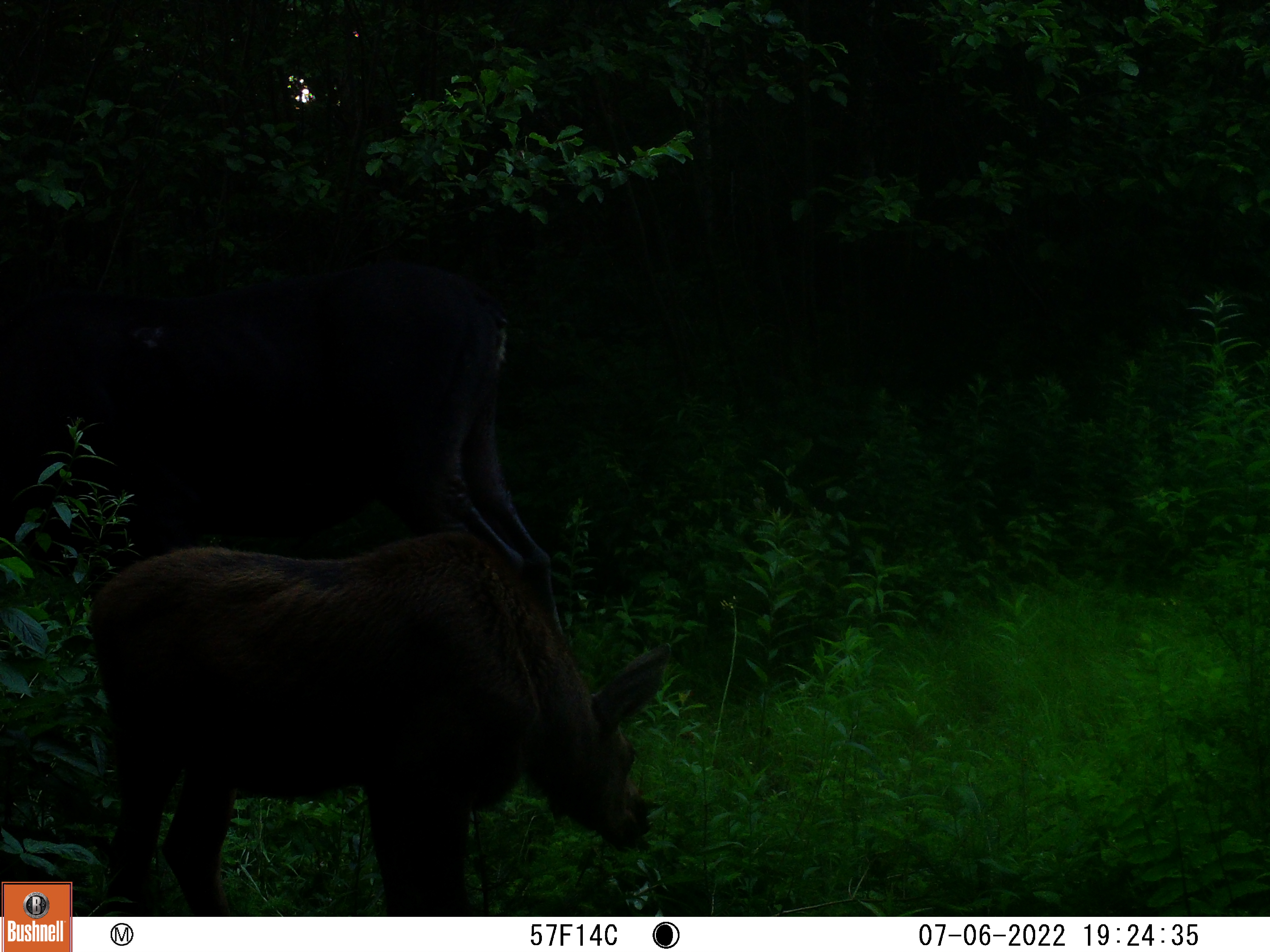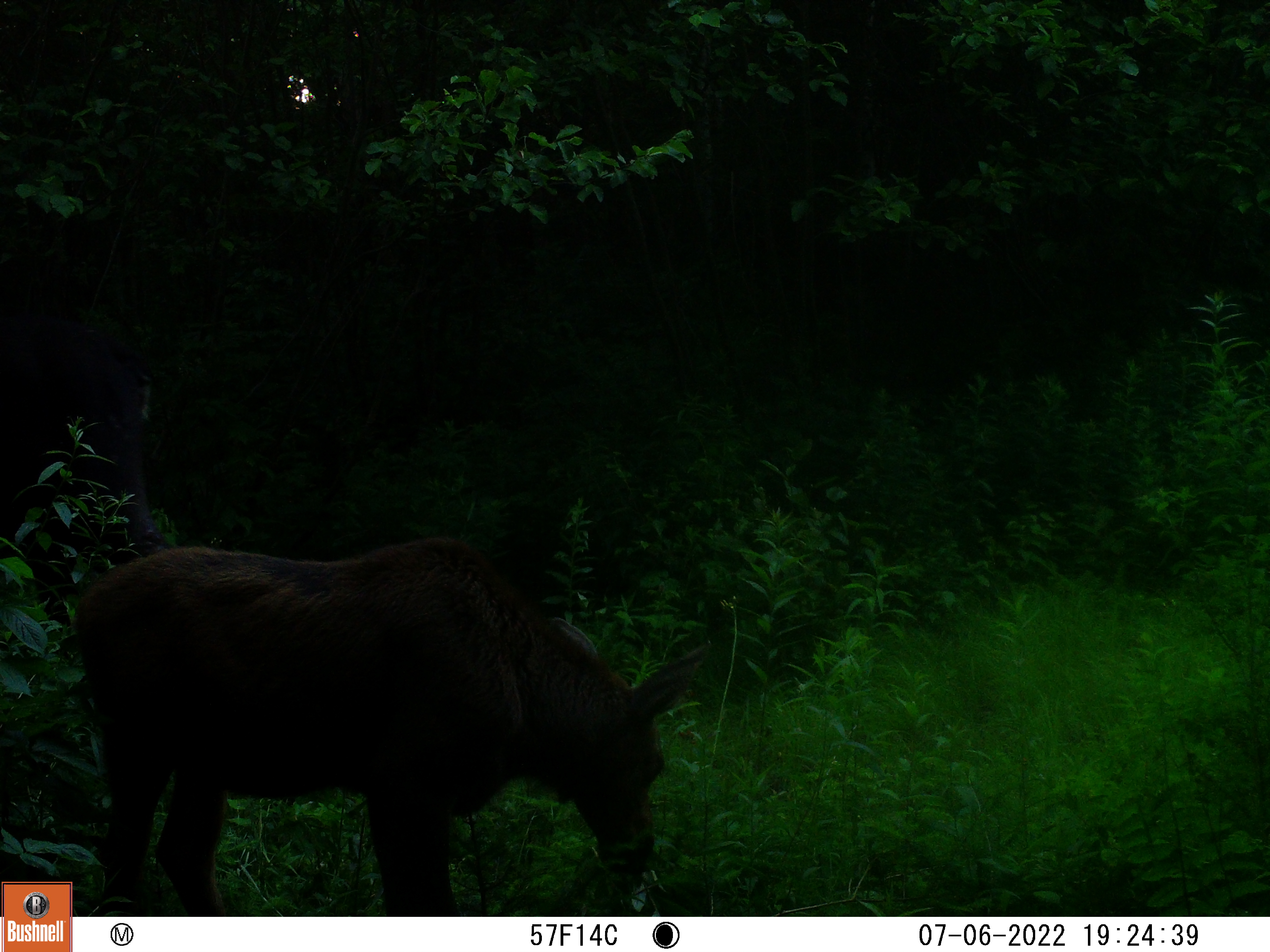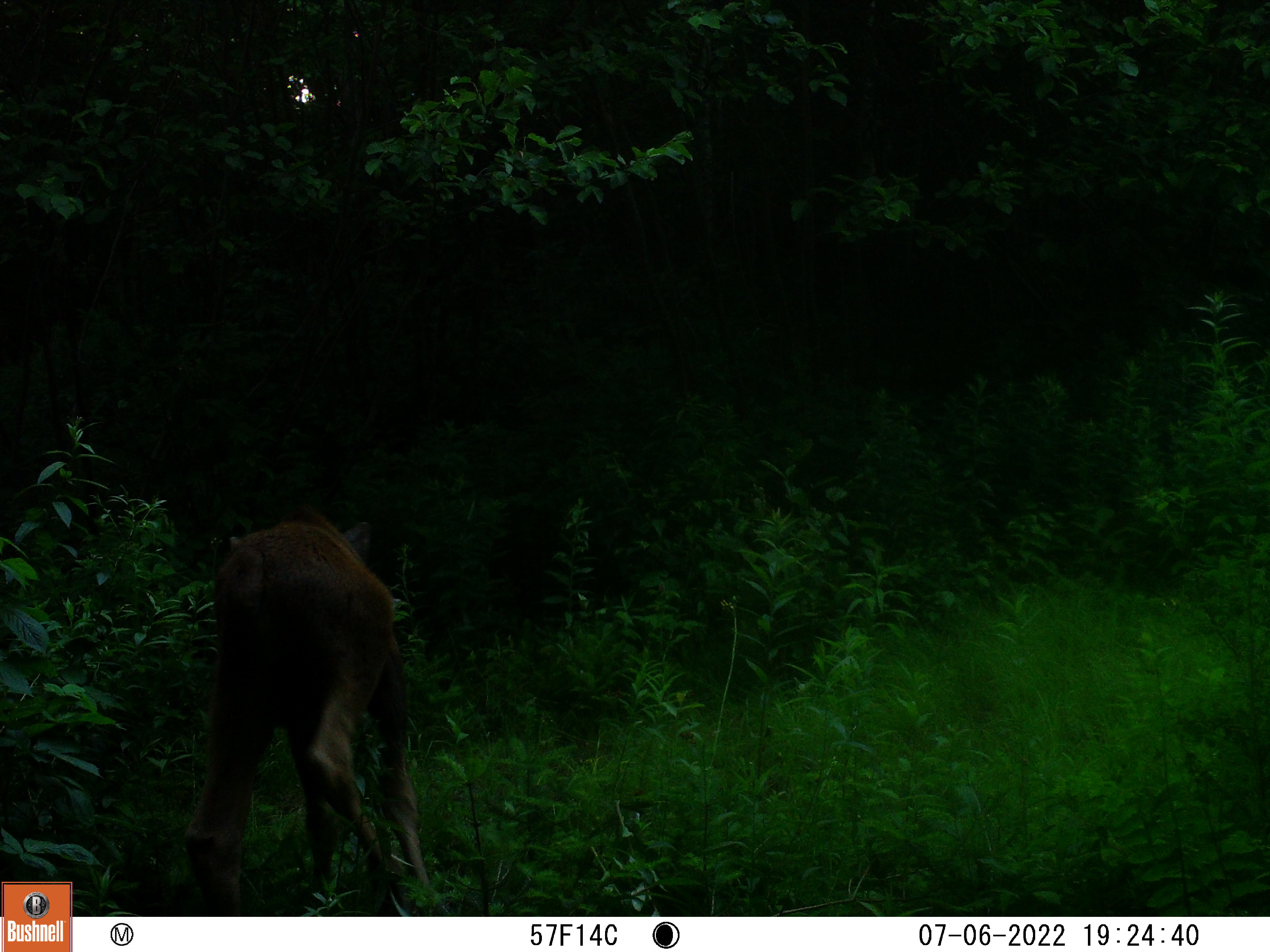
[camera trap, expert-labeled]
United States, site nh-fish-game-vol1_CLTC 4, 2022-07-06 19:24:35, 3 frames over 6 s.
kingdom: Animalia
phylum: Chordata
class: Mammalia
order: Artiodactyla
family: Cervidae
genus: Alces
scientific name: Alces alces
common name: moose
Moose (Alces alces).